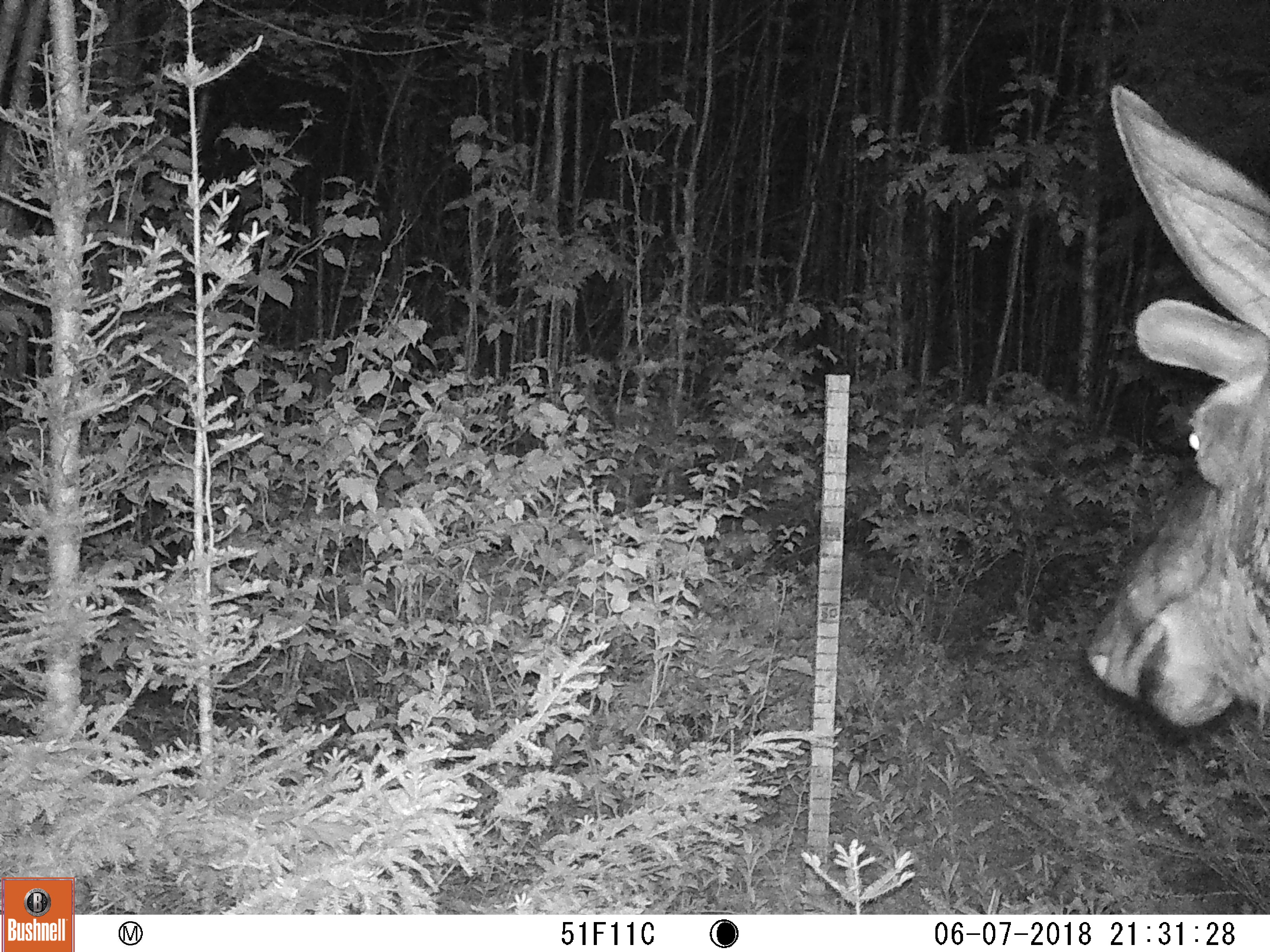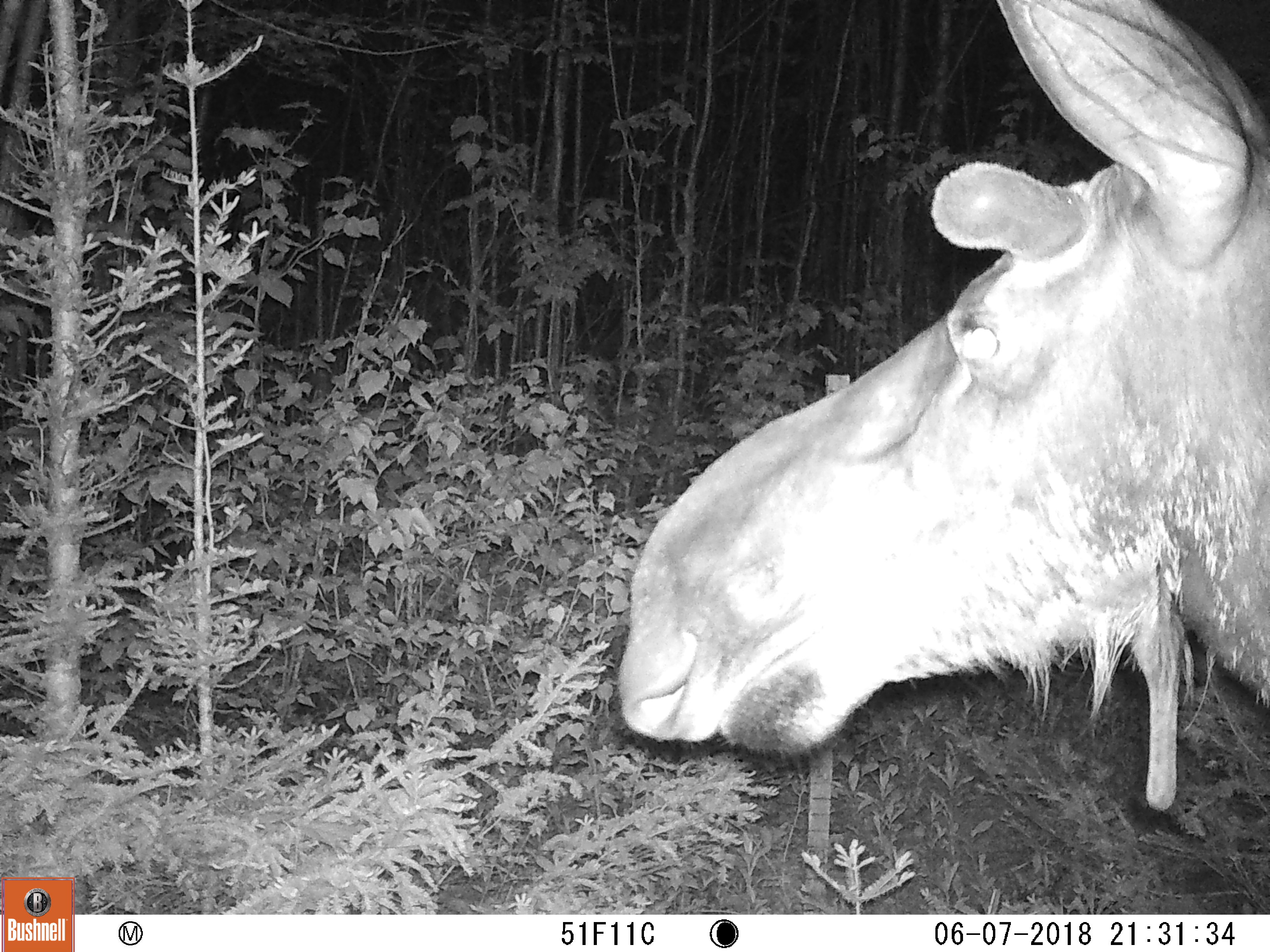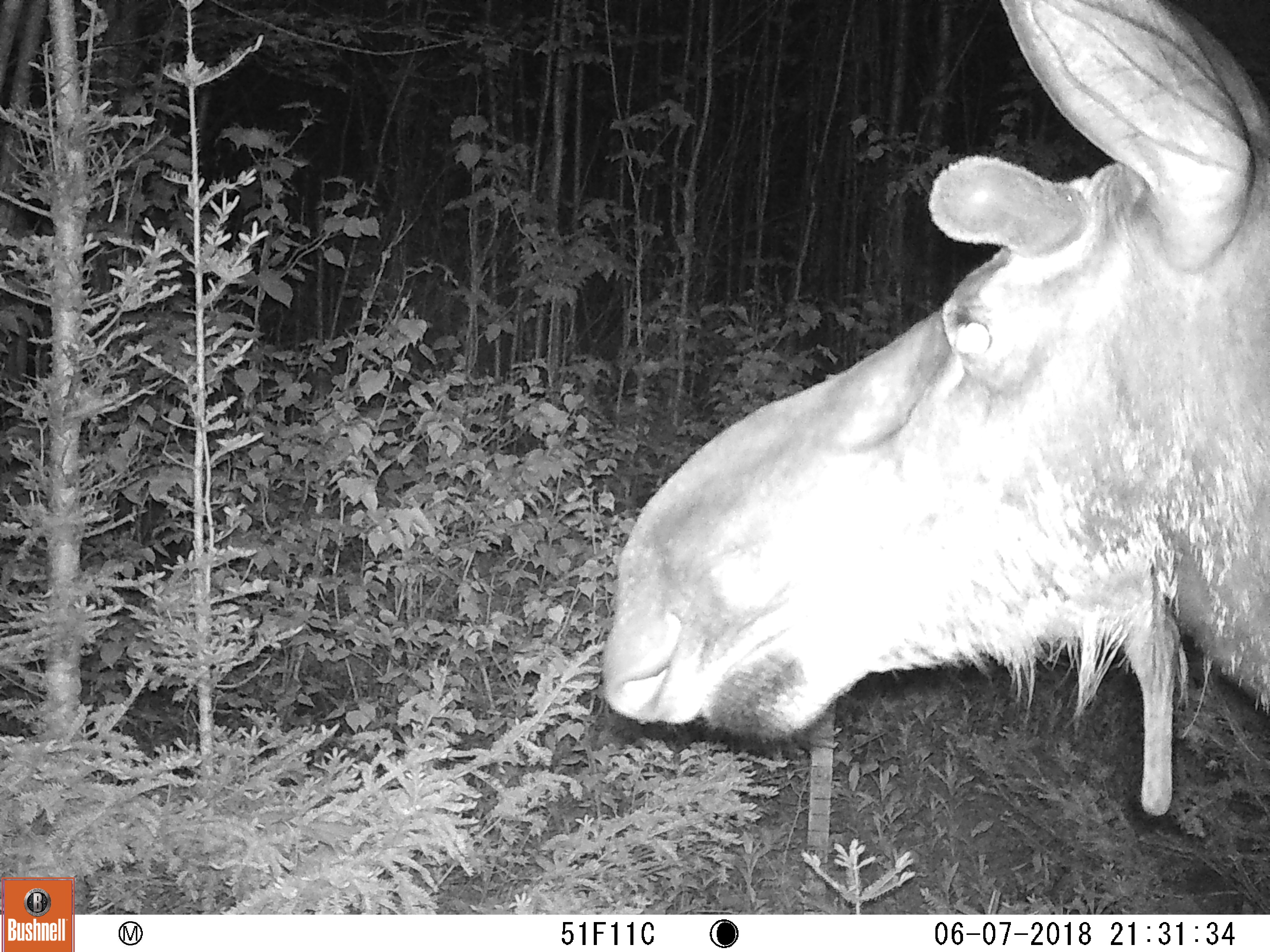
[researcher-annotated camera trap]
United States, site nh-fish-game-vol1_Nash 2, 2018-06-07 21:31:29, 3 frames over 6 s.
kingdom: Animalia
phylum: Chordata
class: Mammalia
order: Artiodactyla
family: Cervidae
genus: Alces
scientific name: Alces alces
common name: moose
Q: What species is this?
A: Moose (Alces alces).